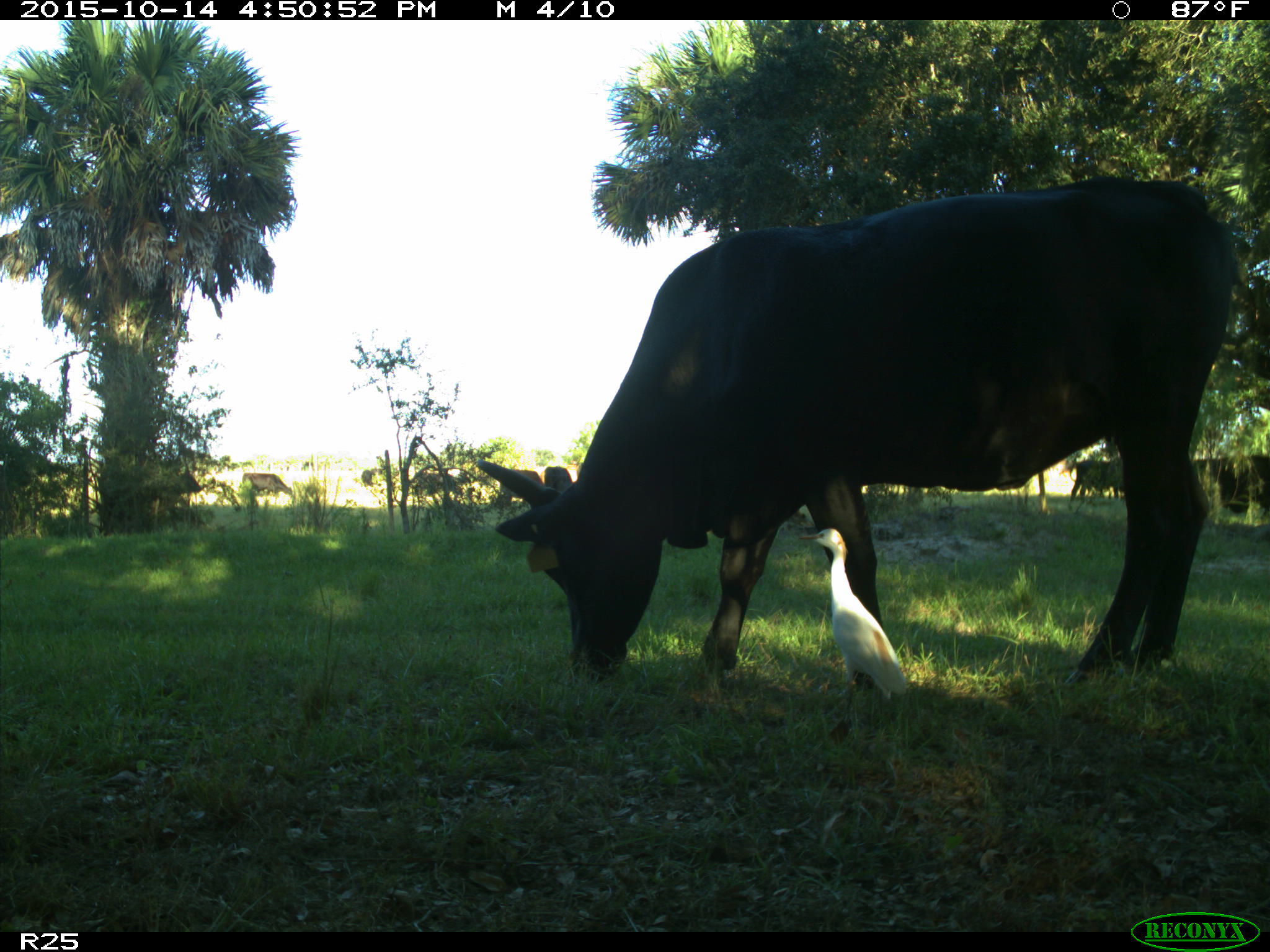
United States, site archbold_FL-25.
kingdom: Animalia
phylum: Chordata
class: Mammalia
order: Artiodactyla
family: Bovidae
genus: Bos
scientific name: Bos taurus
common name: domestic cow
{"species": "Bos taurus (domestic cow)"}